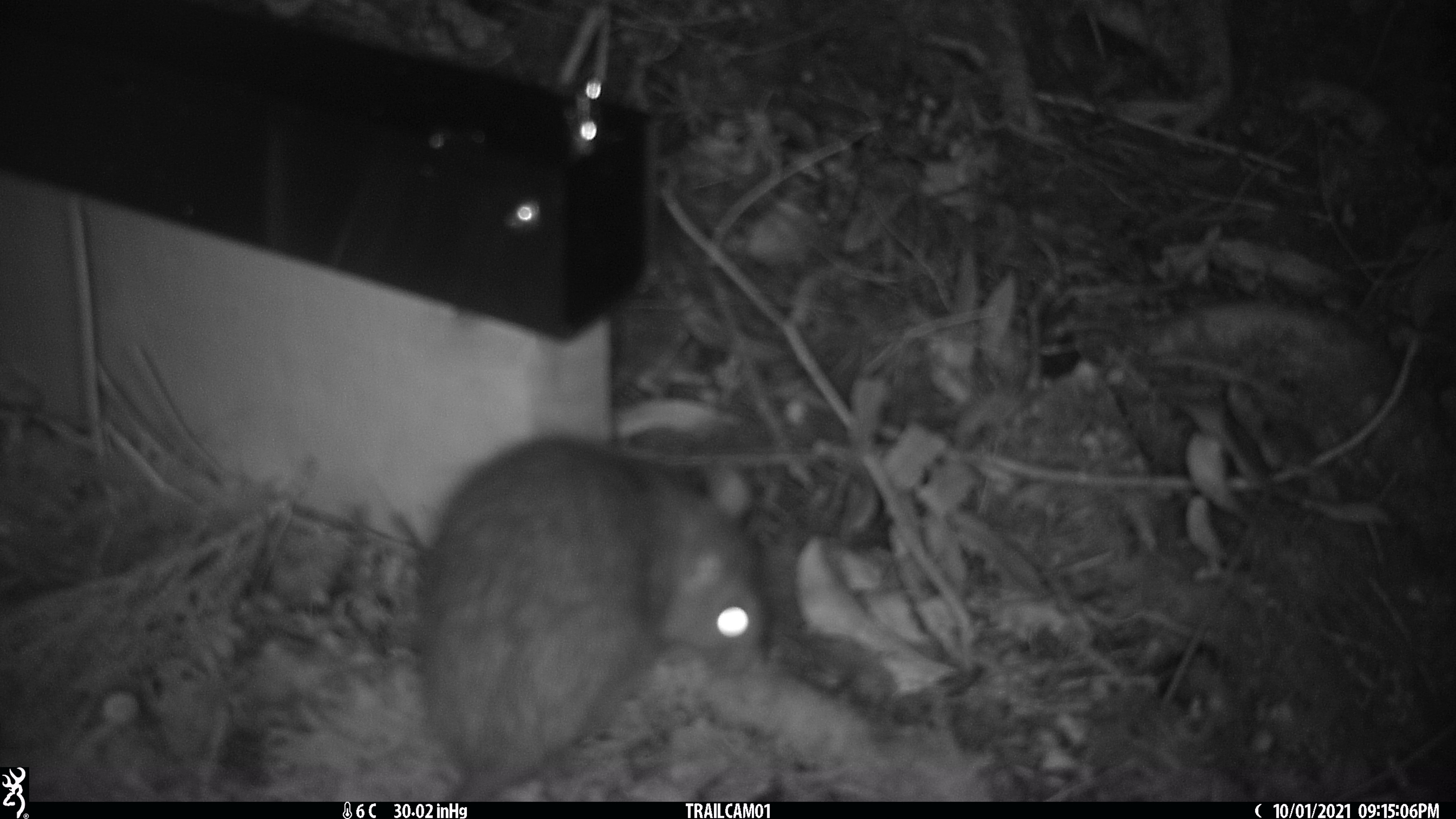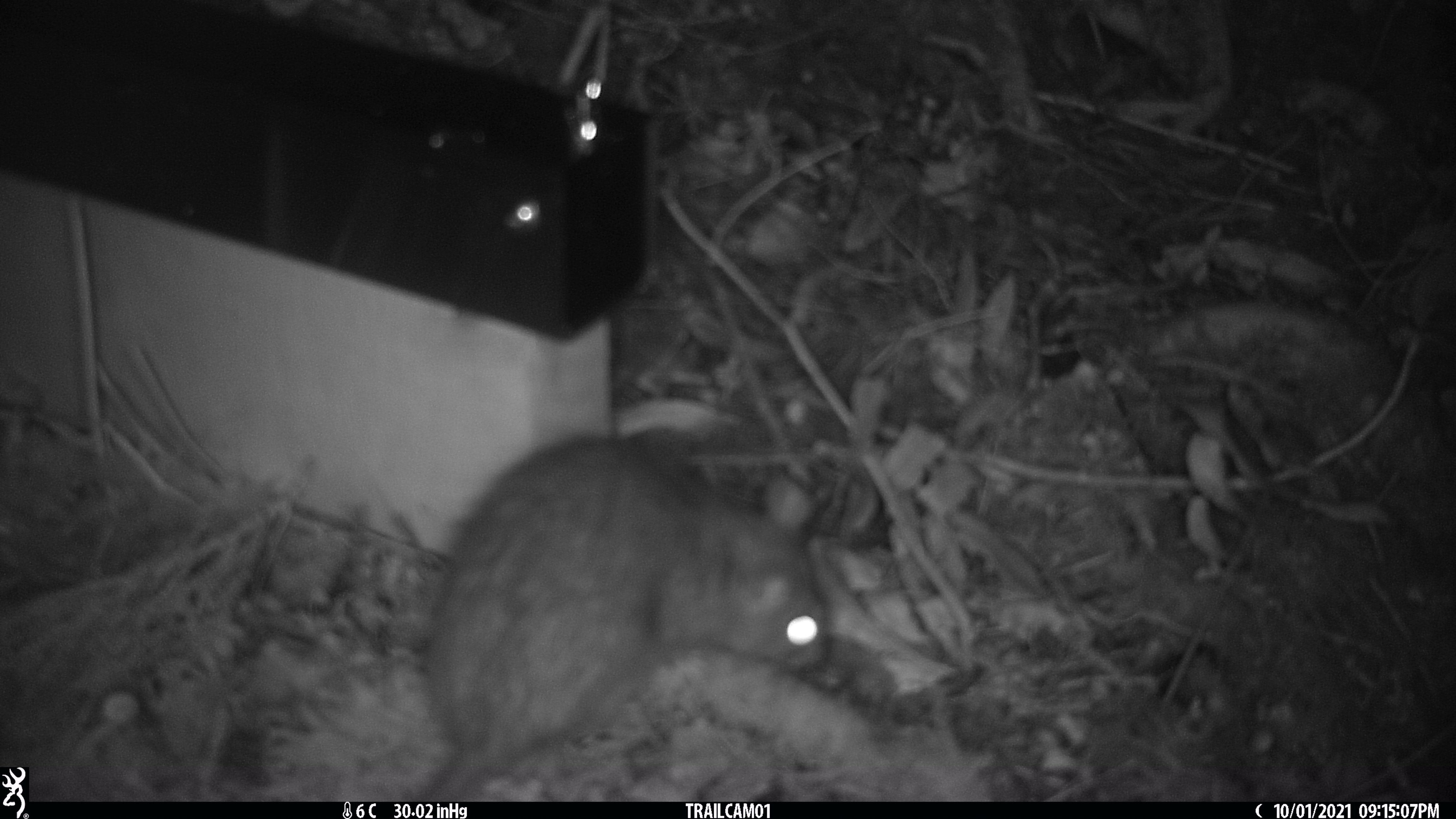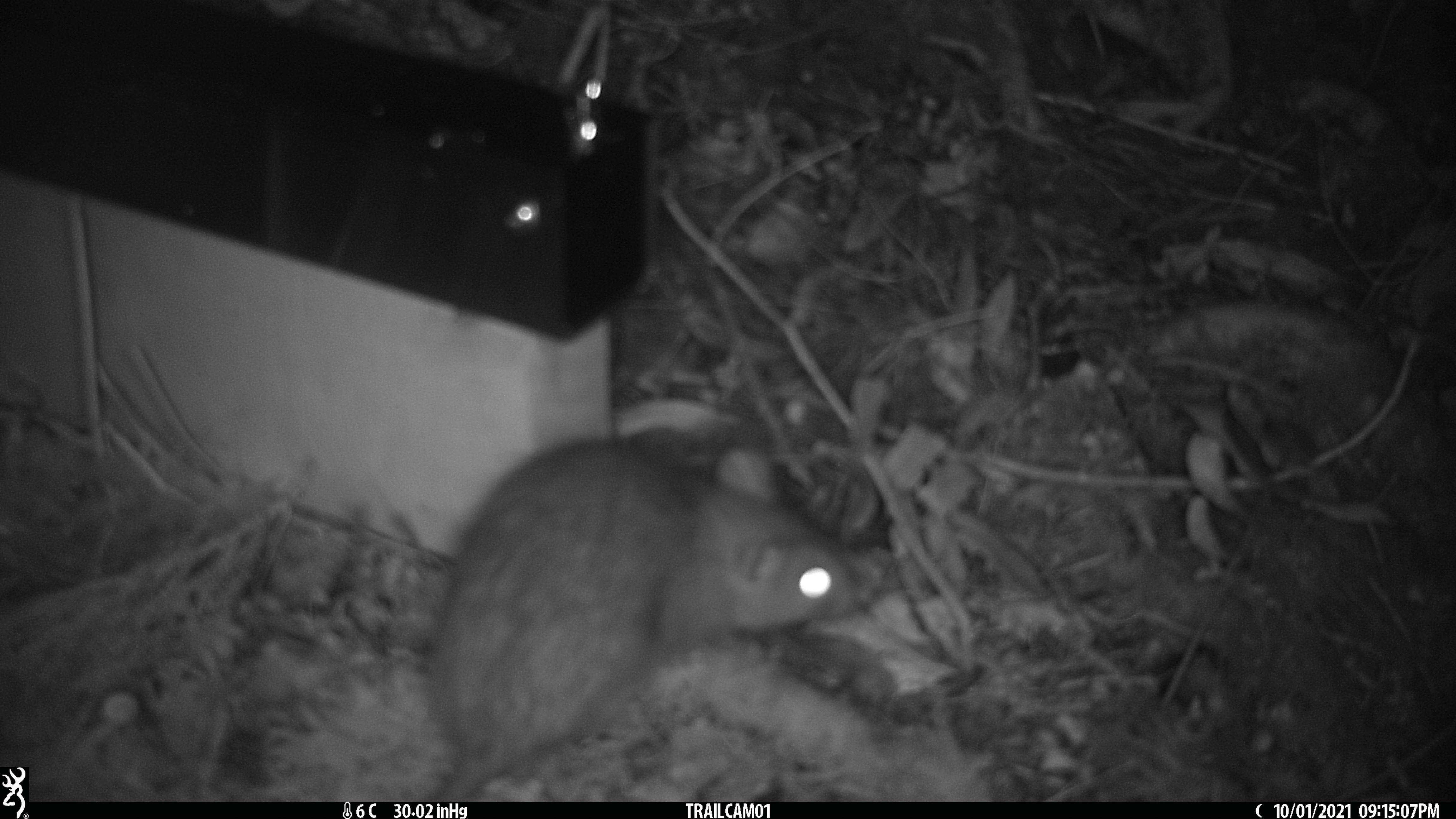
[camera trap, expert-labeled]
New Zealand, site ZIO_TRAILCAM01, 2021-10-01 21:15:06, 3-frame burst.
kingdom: Animalia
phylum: Chordata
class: Mammalia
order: Rodentia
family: Muridae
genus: Rattus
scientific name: Rattus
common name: rat